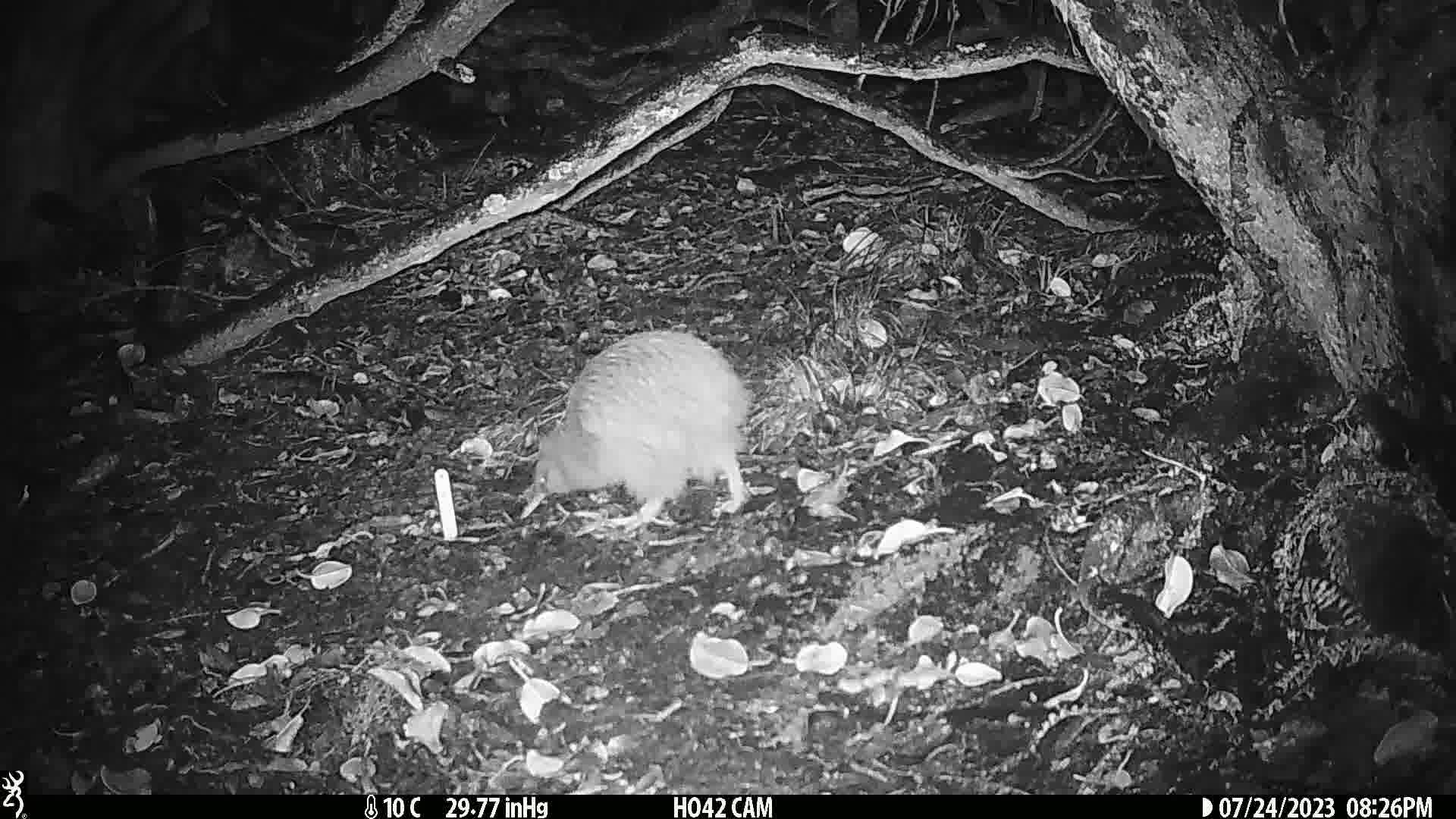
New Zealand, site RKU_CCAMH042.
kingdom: Animalia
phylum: Chordata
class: Aves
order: Apterygiformes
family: Apterygidae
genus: Apteryx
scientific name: Apteryx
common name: kiwi